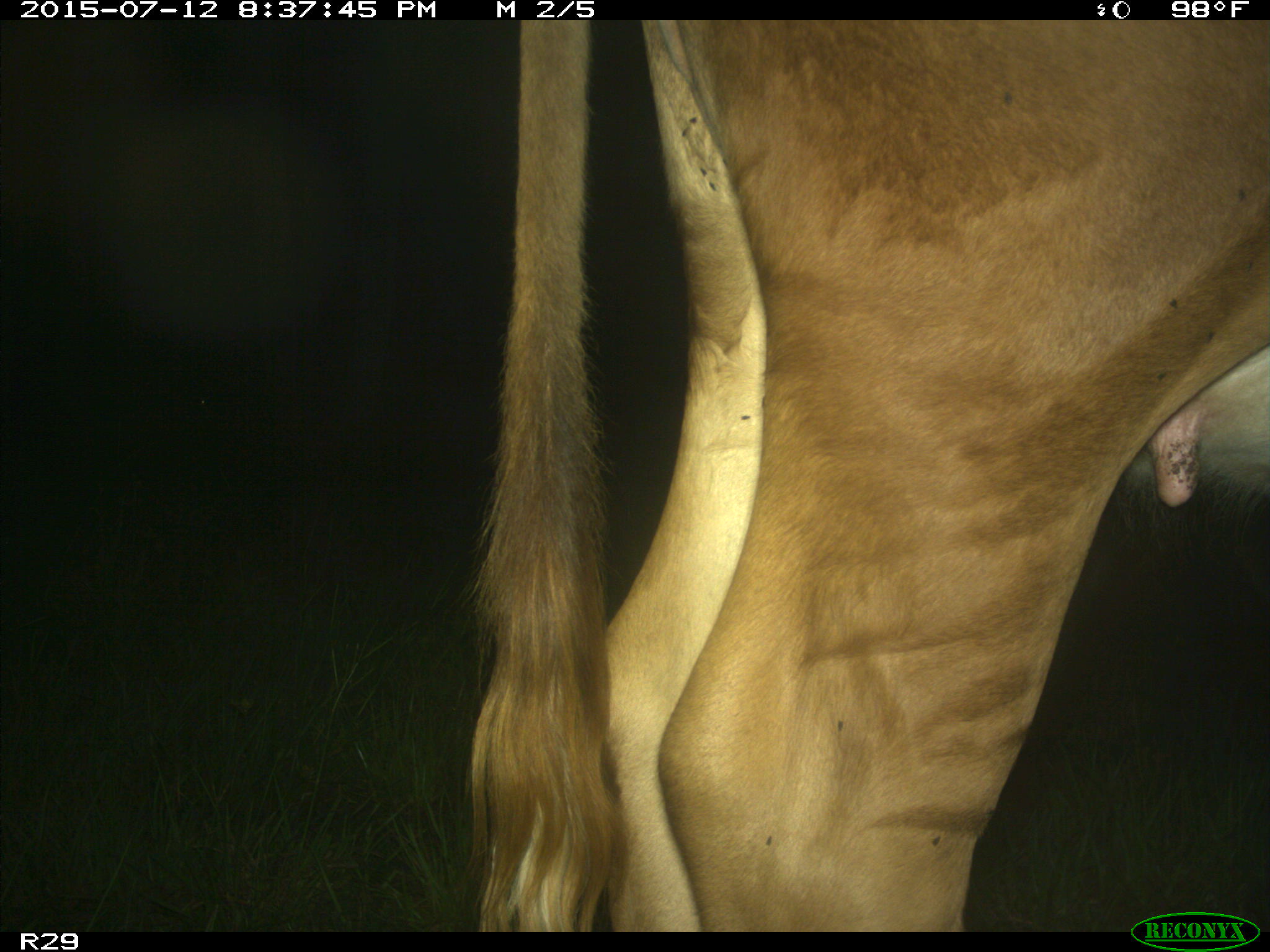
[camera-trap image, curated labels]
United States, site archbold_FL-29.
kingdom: Animalia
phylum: Chordata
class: Mammalia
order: Artiodactyla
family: Bovidae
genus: Bos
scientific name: Bos taurus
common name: domestic cow